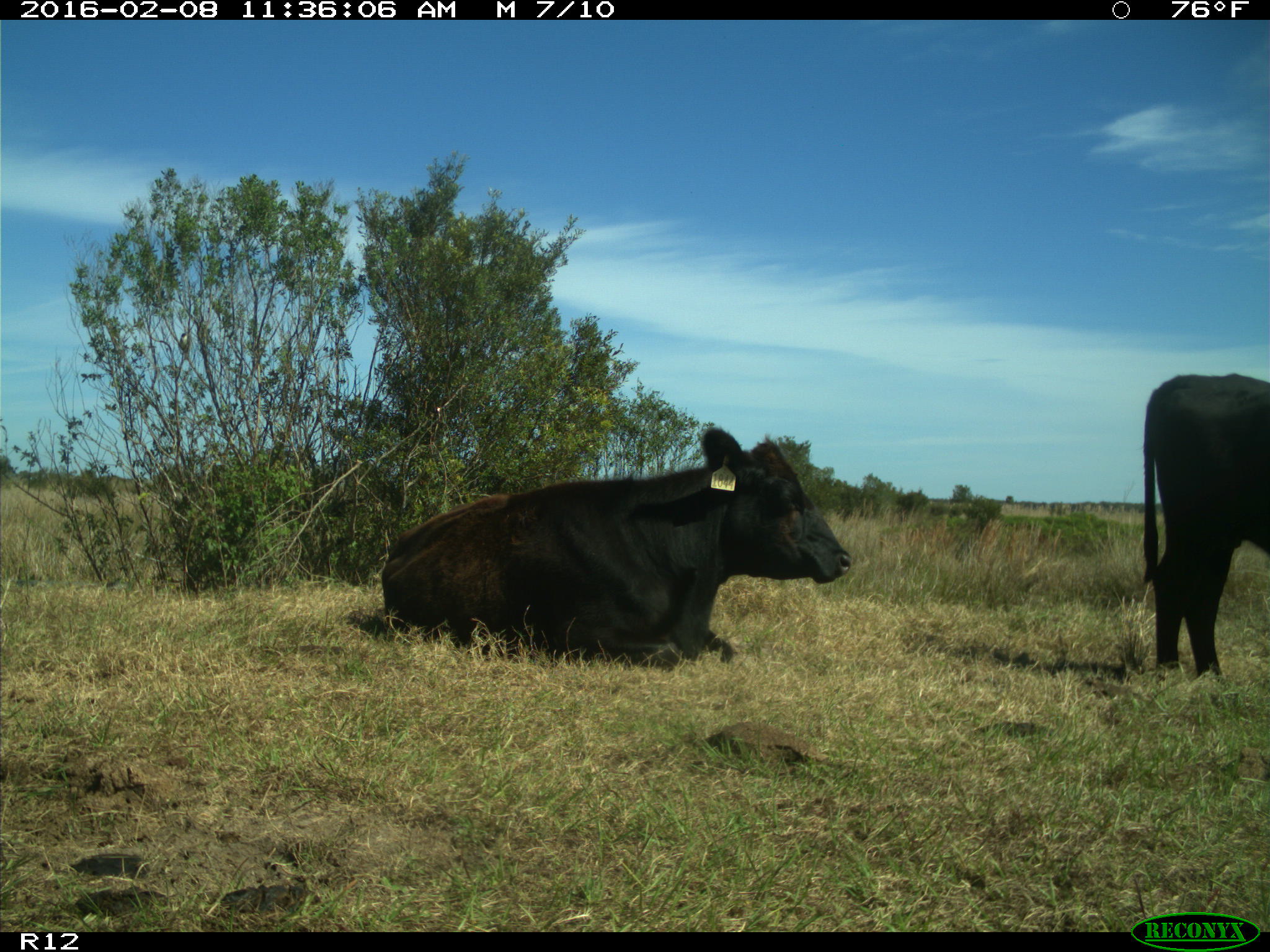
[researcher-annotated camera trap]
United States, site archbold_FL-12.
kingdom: Animalia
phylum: Chordata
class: Mammalia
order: Artiodactyla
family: Bovidae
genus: Bos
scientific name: Bos taurus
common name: domestic cow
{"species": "Bos taurus (domestic cow)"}